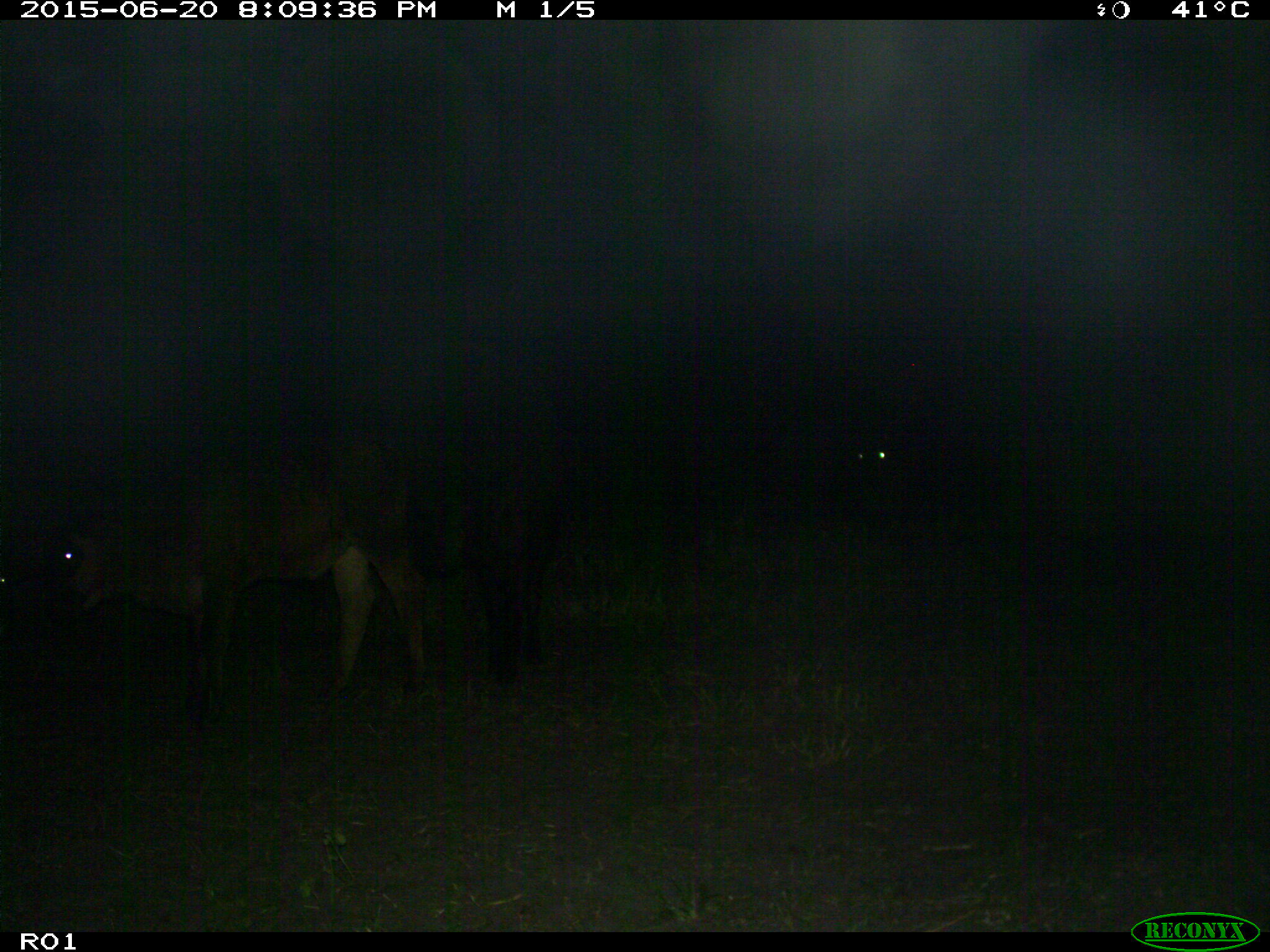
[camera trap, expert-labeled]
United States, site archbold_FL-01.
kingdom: Animalia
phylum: Chordata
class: Mammalia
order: Artiodactyla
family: Bovidae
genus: Bos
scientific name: Bos taurus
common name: domestic cow